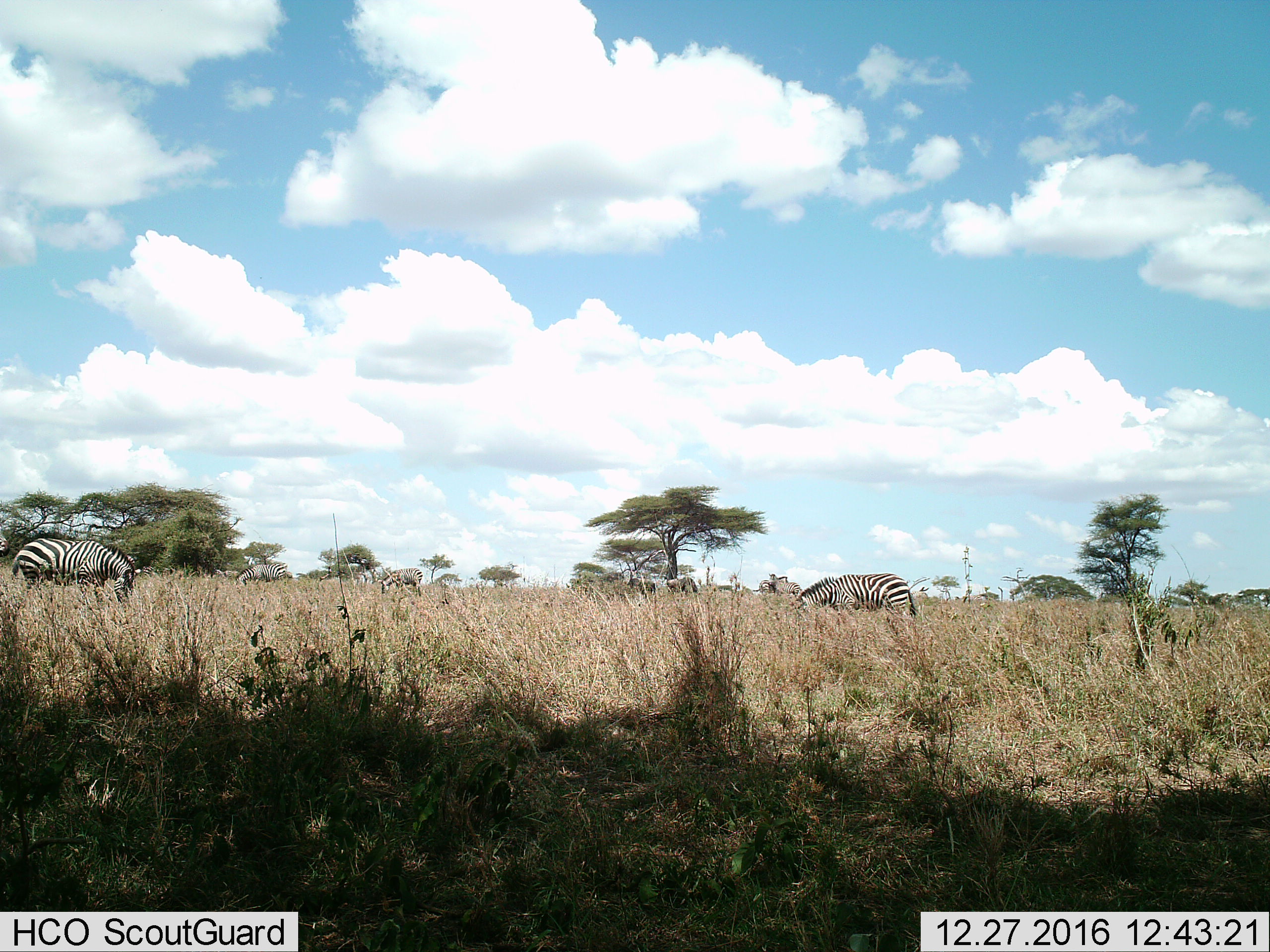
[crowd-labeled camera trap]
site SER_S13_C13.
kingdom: Animalia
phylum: Chordata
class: Mammalia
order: Perissodactyla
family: Equidae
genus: Equus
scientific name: Equus quagga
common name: plains zebra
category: zebraplains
Zebraplains (plains zebra) (Equus quagga), count 5. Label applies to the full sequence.